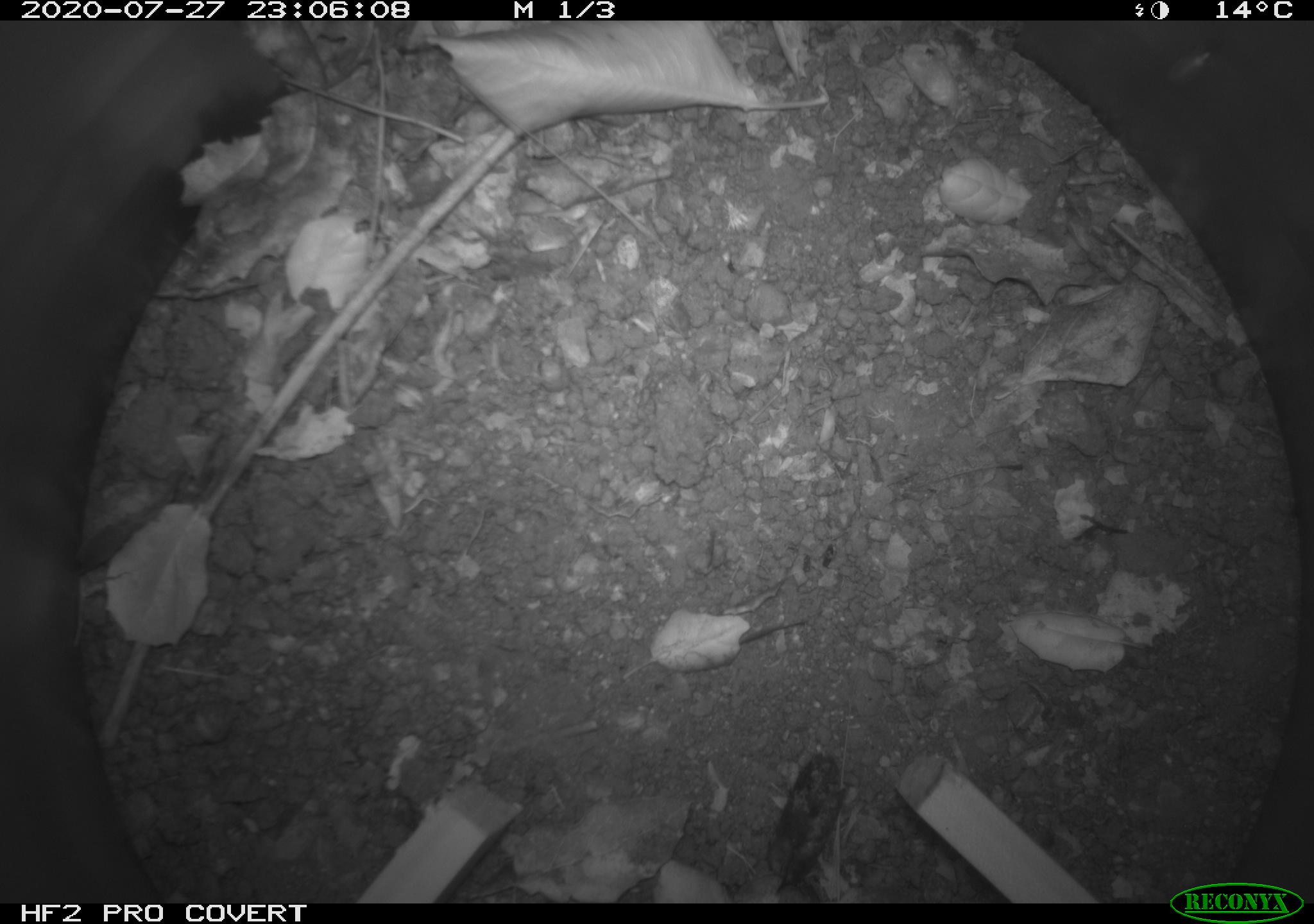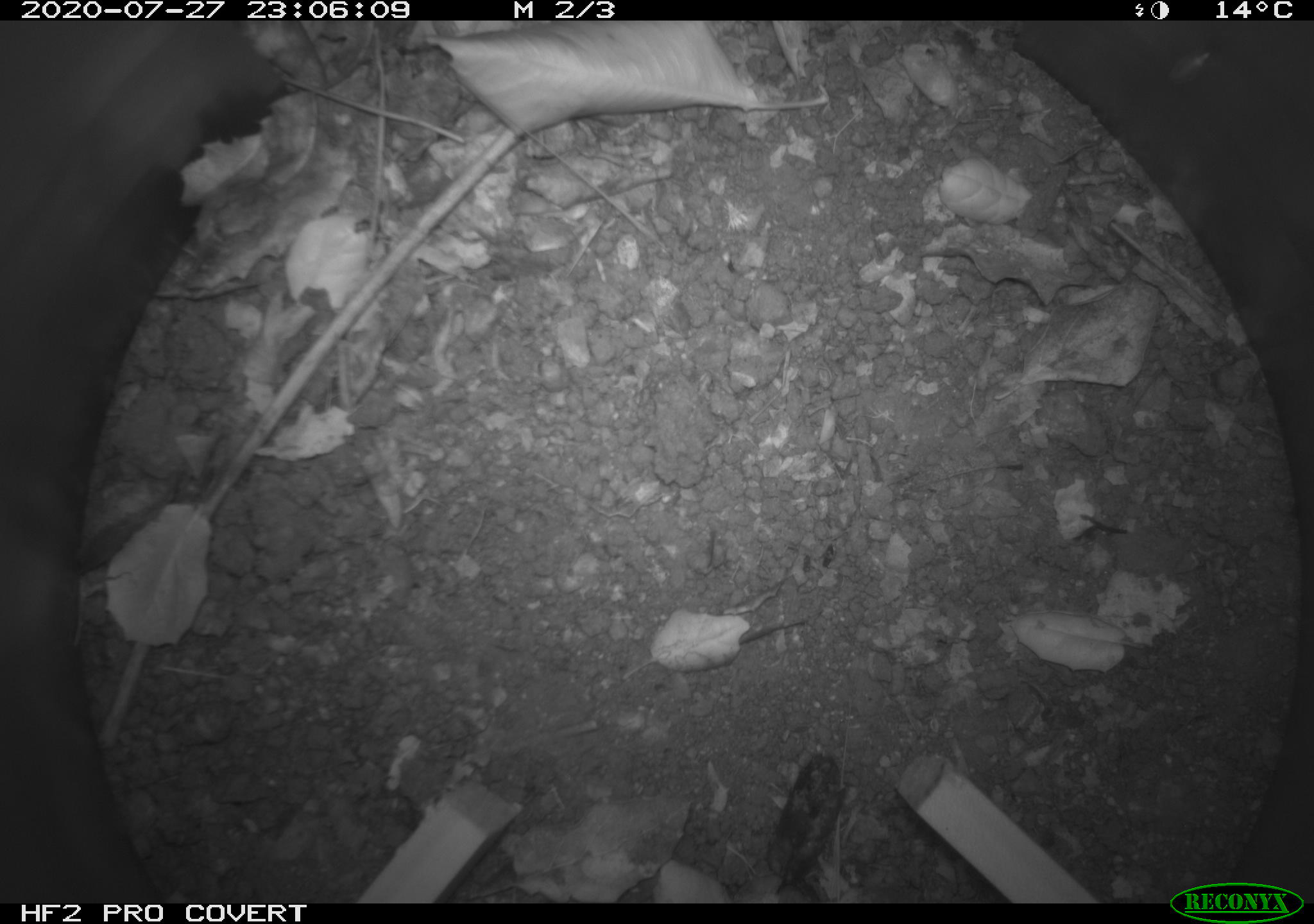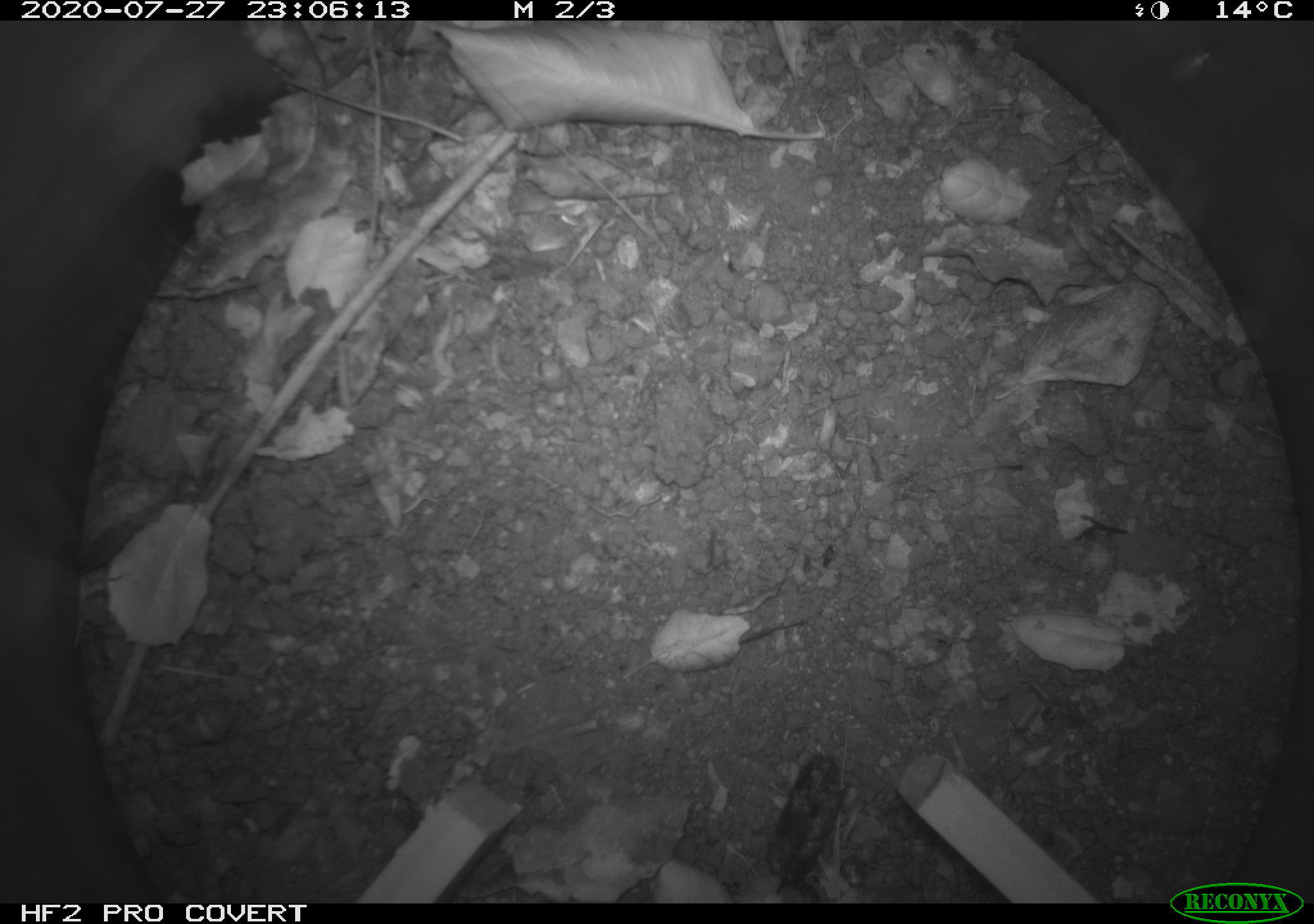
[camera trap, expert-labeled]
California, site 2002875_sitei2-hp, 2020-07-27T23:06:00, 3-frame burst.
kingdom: Animalia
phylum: Chordata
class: Mammalia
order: Rodentia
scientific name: Rodentia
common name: rodent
Rodent (Rodentia).